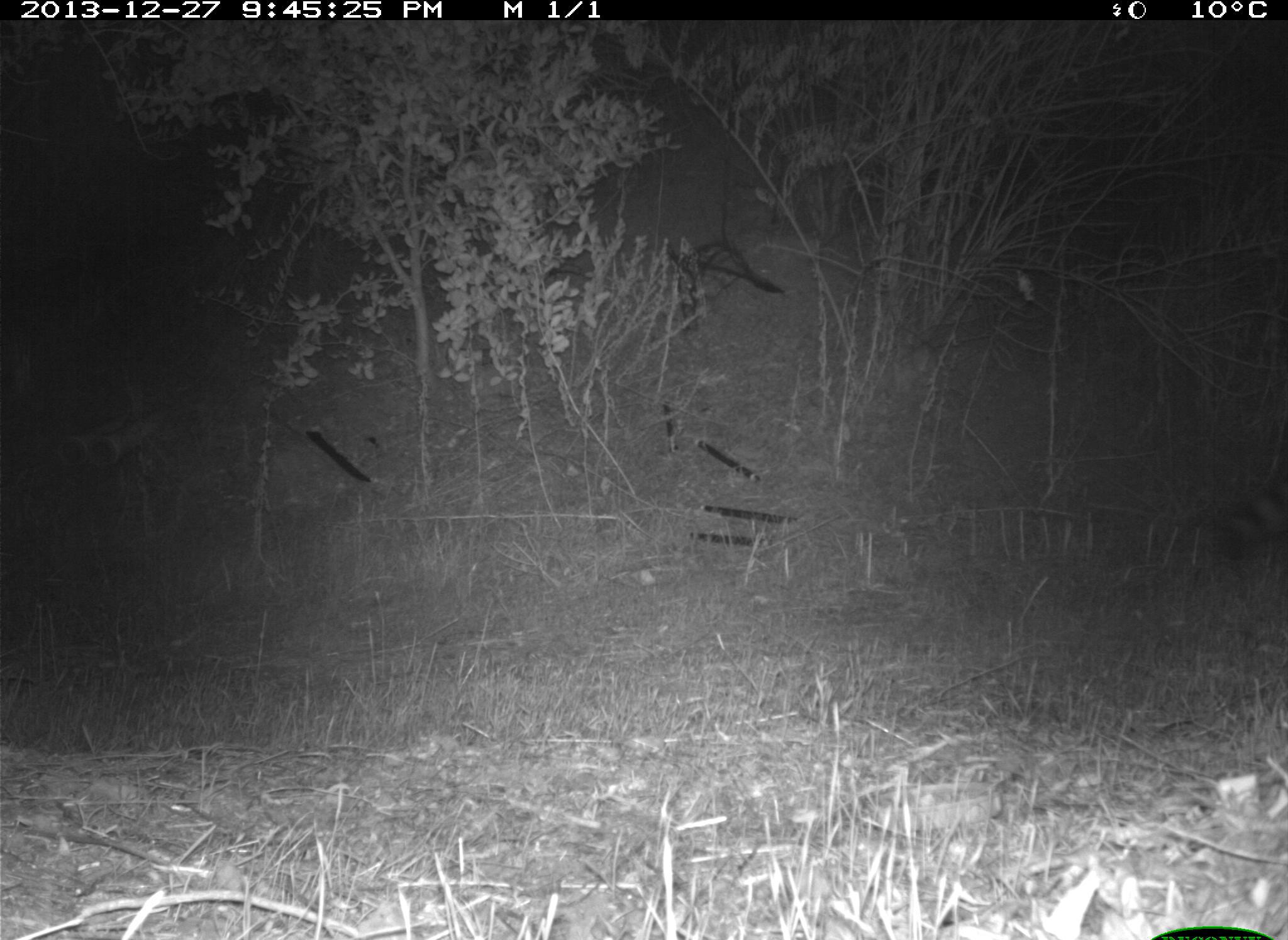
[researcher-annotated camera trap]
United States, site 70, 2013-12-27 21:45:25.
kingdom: Animalia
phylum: Chordata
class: Mammalia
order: Carnivora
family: Procyonidae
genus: Procyon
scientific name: Procyon lotor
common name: raccoon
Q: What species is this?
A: Raccoon (Procyon lotor).